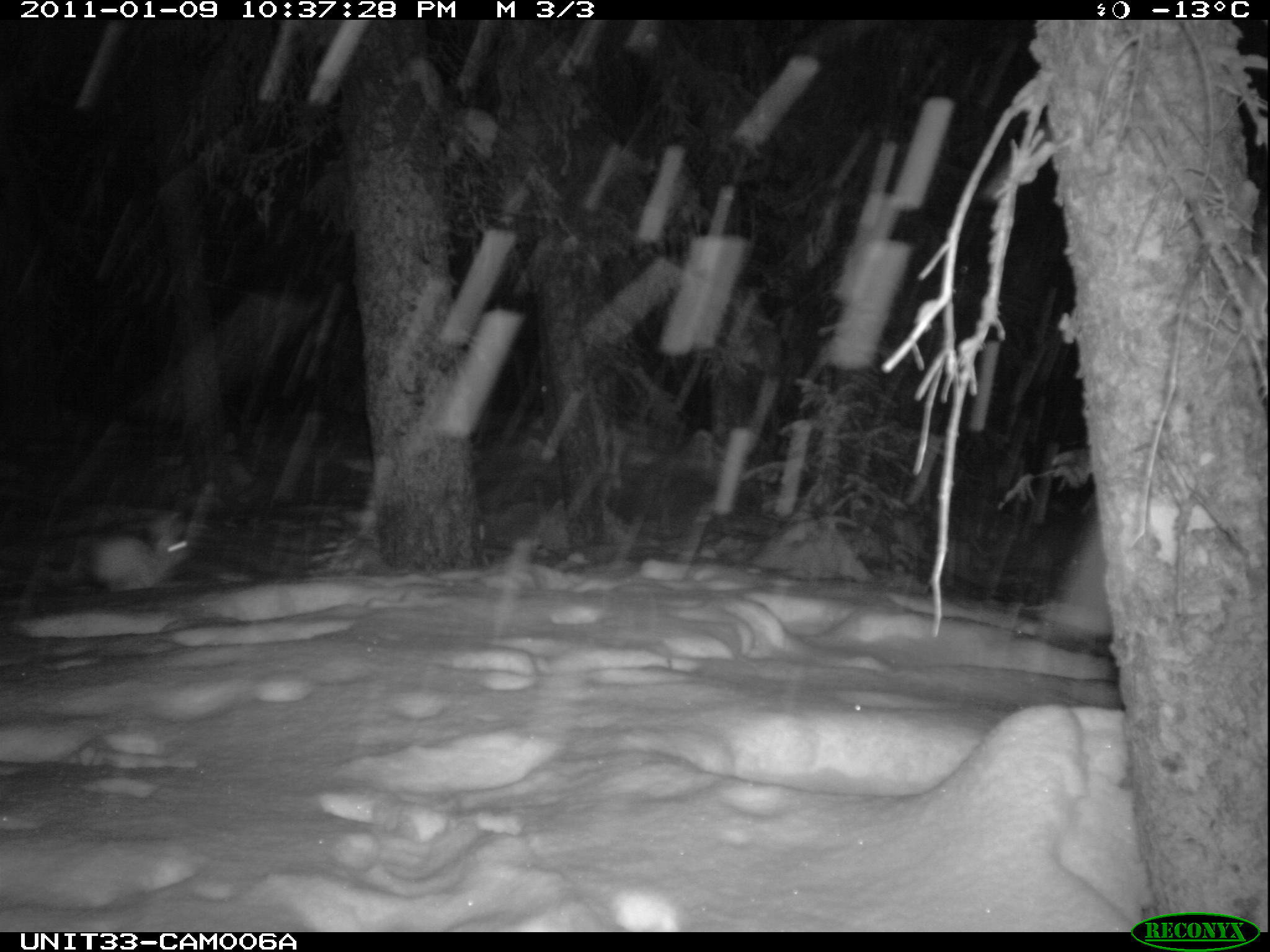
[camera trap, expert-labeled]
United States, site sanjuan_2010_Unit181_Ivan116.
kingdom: Animalia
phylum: Chordata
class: Mammalia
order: Lagomorpha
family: Leporidae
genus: Lepus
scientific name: Lepus americanus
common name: snowshoe hare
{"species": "Lepus americanus (snowshoe hare)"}